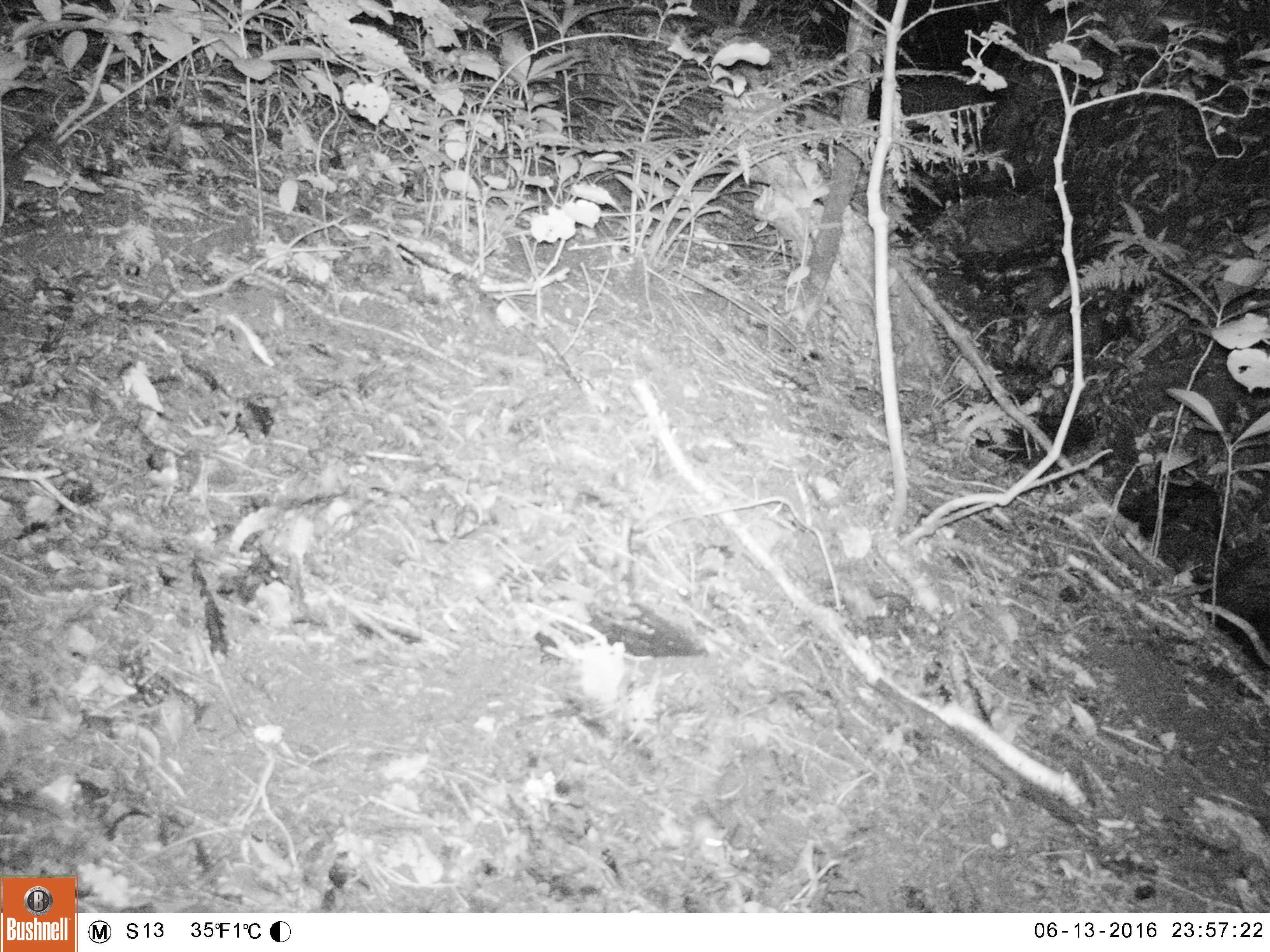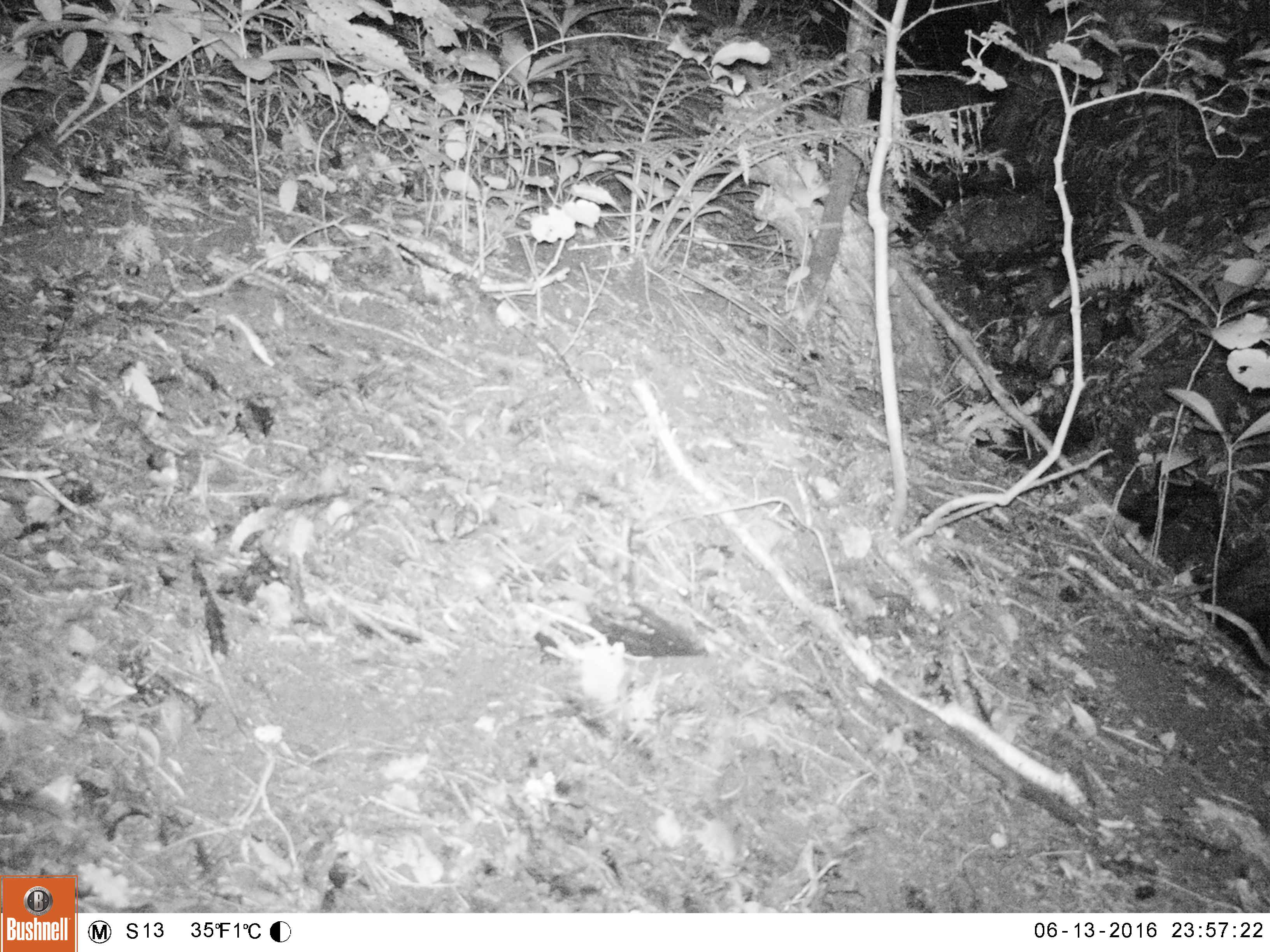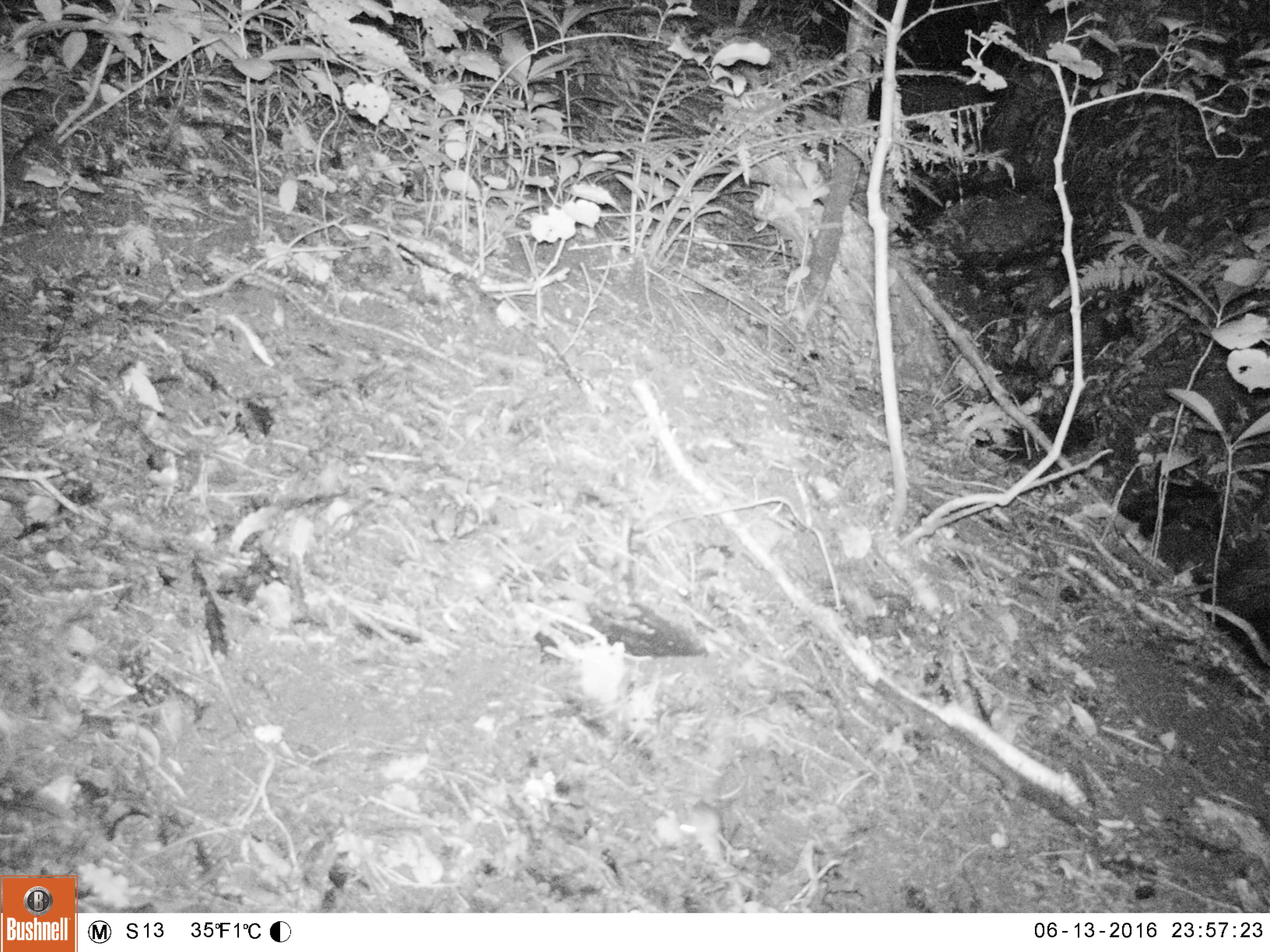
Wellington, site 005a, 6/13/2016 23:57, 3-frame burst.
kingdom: Animalia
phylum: Chordata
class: Mammalia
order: Rodentia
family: Muridae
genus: Mus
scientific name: Mus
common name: mouse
Mouse (Mus).